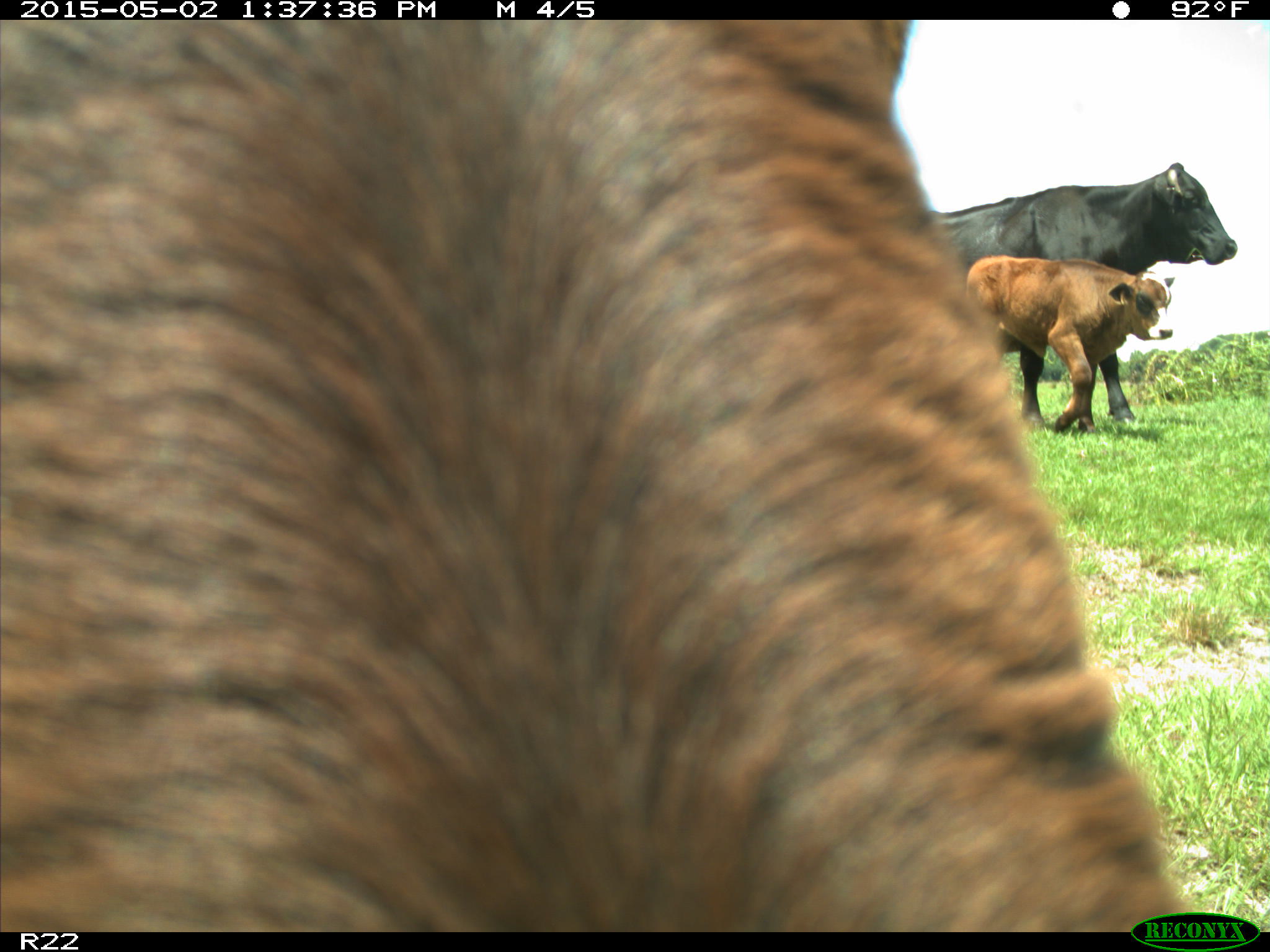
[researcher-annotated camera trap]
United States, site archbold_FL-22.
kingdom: Animalia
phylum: Chordata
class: Mammalia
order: Artiodactyla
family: Bovidae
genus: Bos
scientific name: Bos taurus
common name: domestic cow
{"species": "Bos taurus (domestic cow)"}